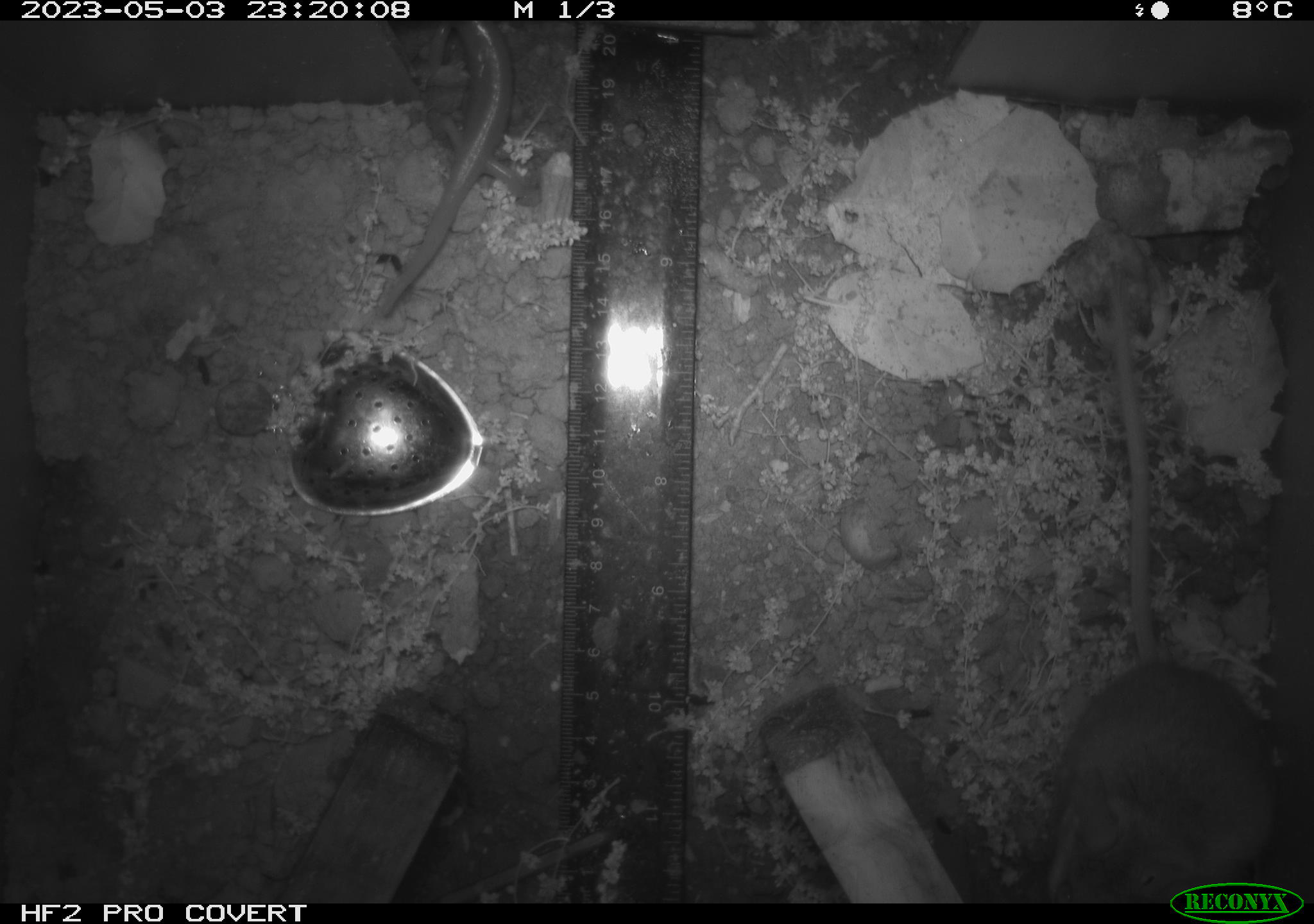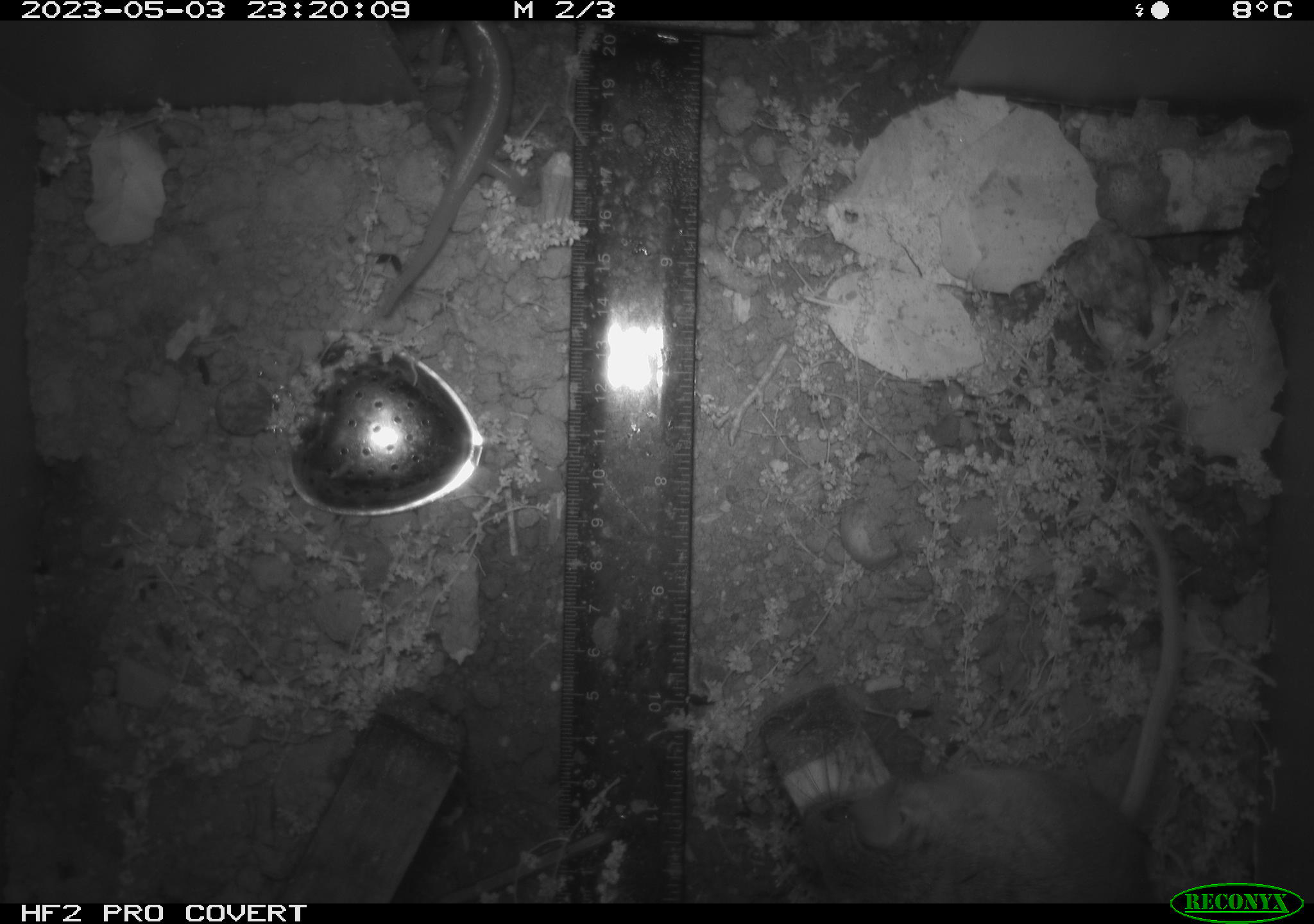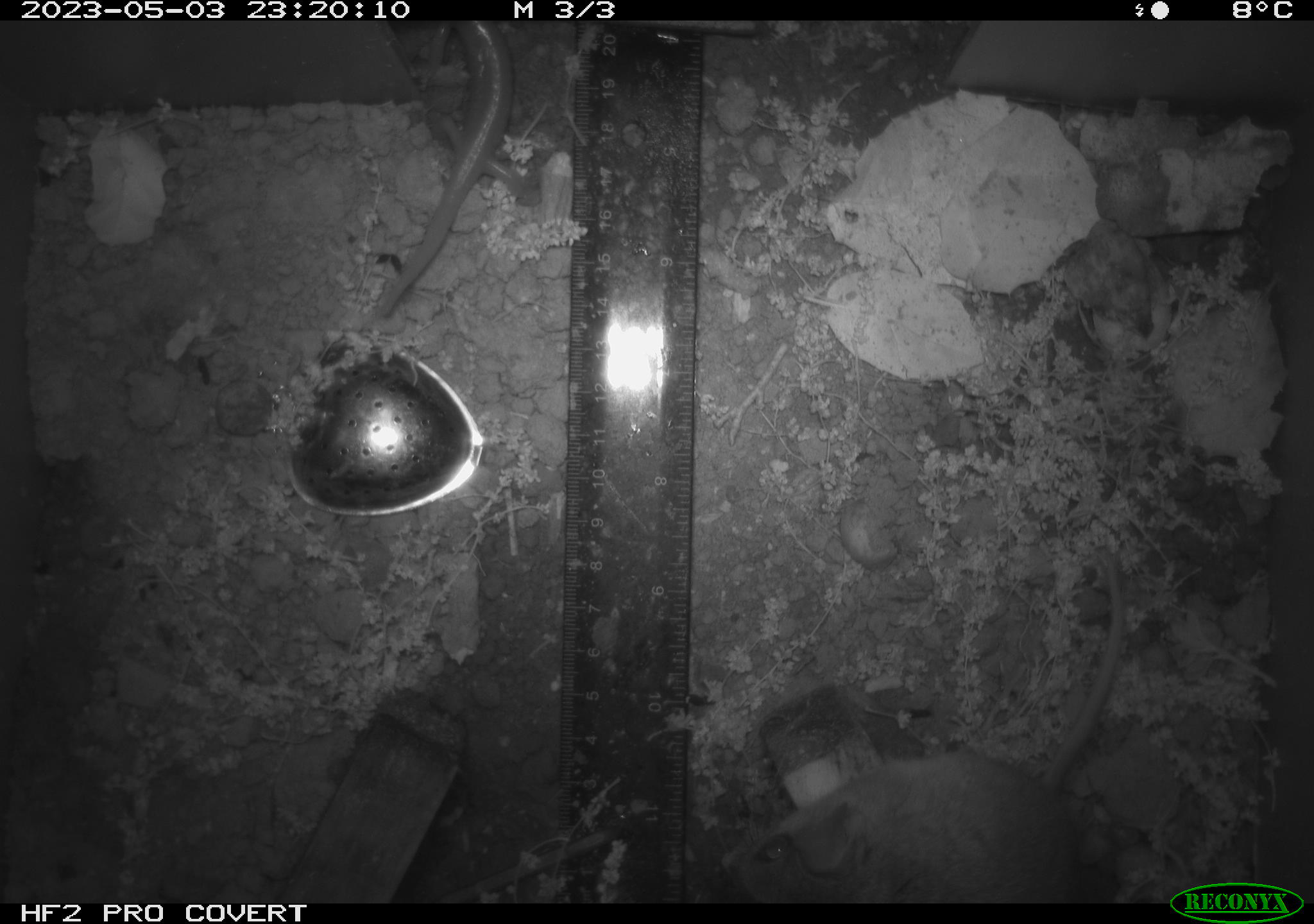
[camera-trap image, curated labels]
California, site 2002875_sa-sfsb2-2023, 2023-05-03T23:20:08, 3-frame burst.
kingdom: Animalia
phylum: Chordata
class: Mammalia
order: Rodentia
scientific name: Rodentia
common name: mouse species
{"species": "mouse species (Rodentia)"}